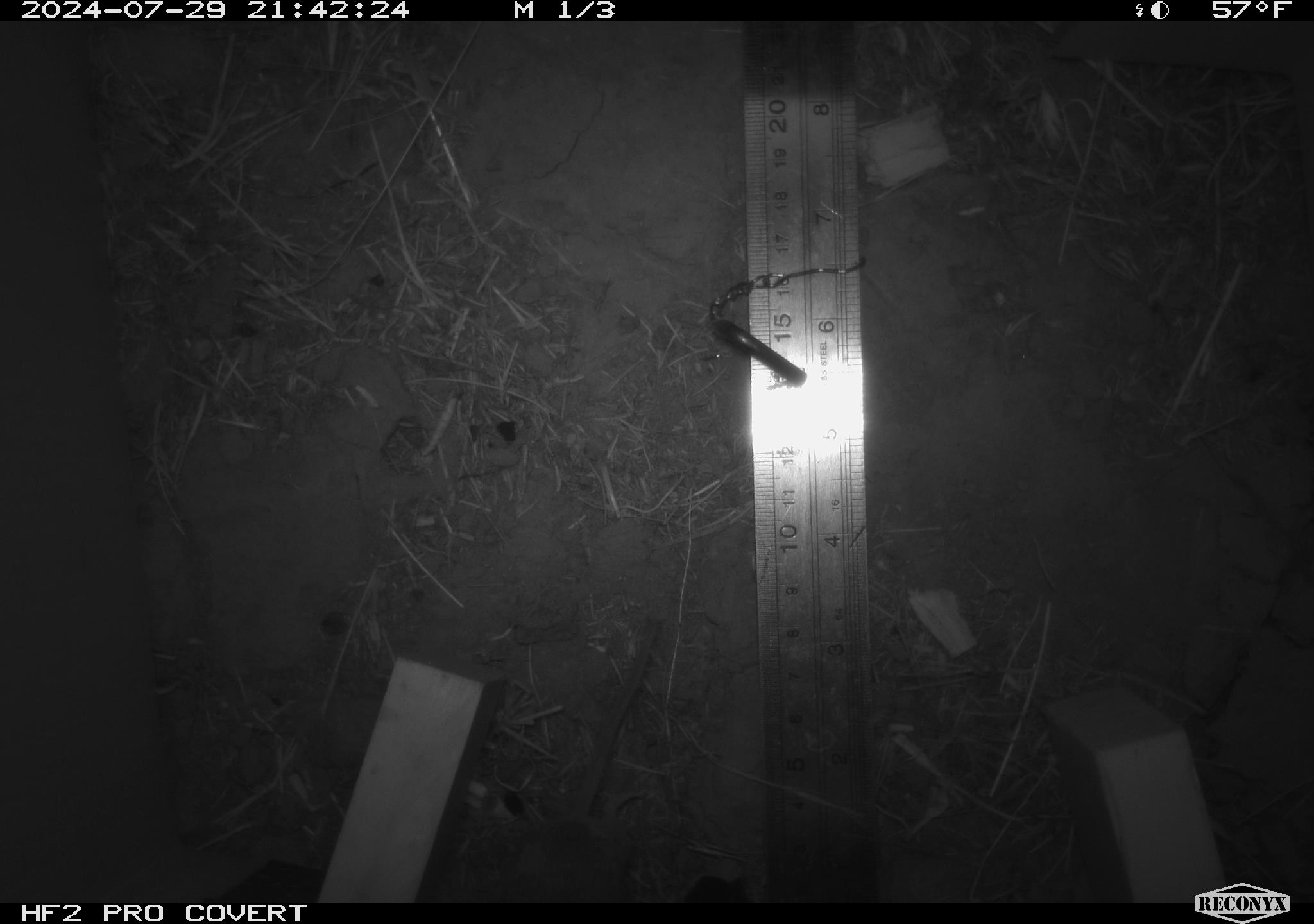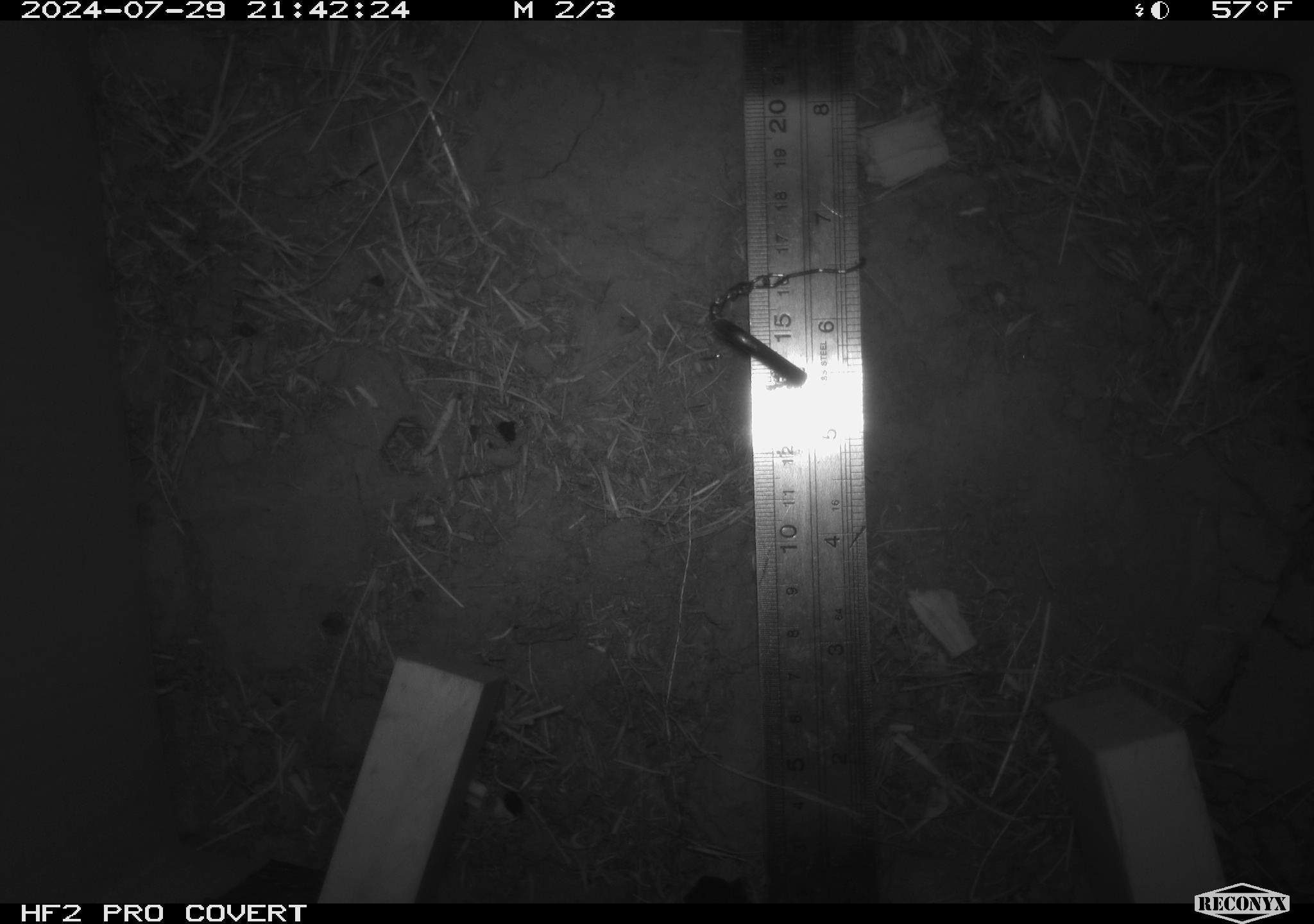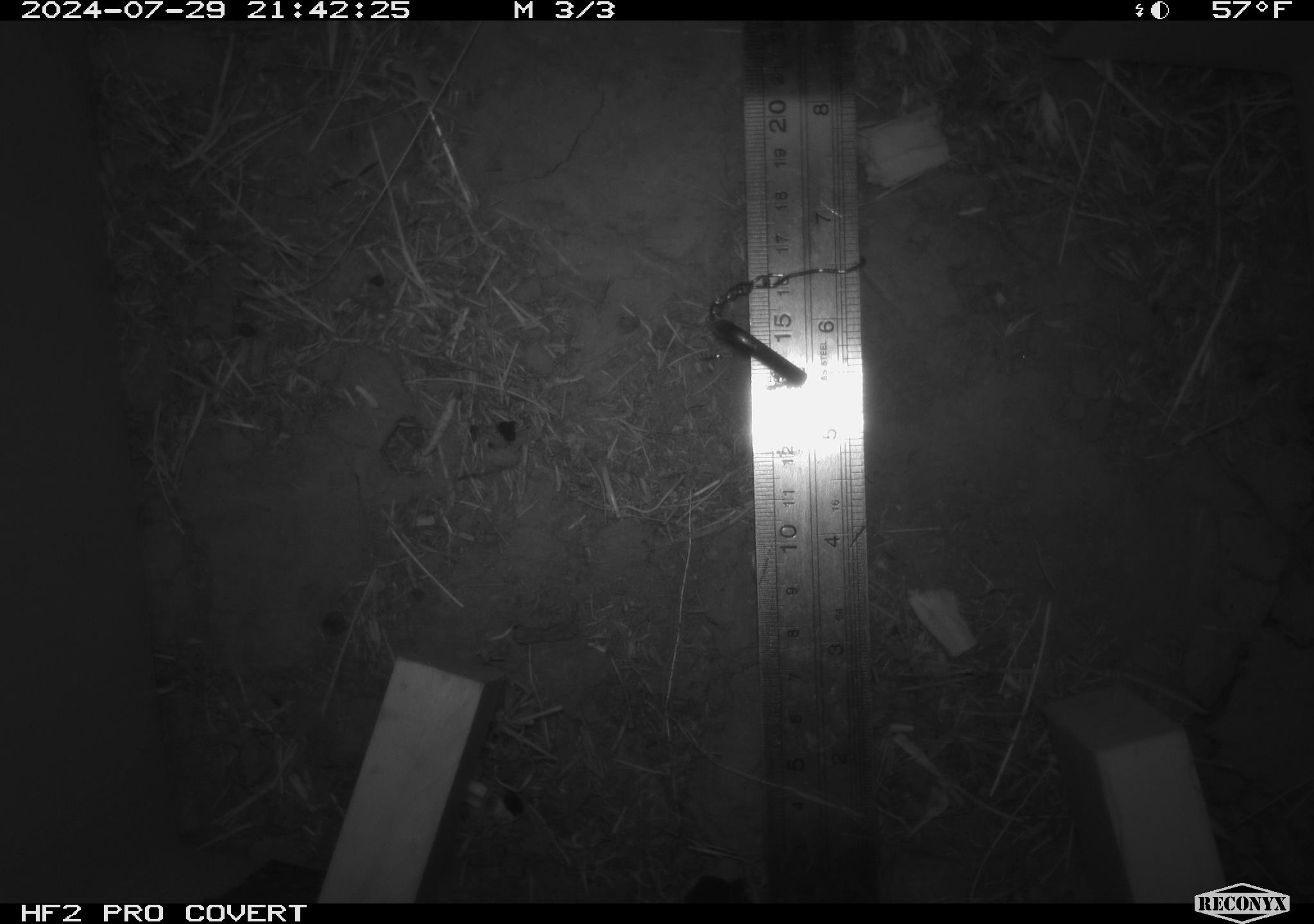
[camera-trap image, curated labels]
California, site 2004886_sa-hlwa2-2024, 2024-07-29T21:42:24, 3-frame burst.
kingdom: Animalia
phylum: Chordata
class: Mammalia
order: Rodentia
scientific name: Rodentia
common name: mouse species